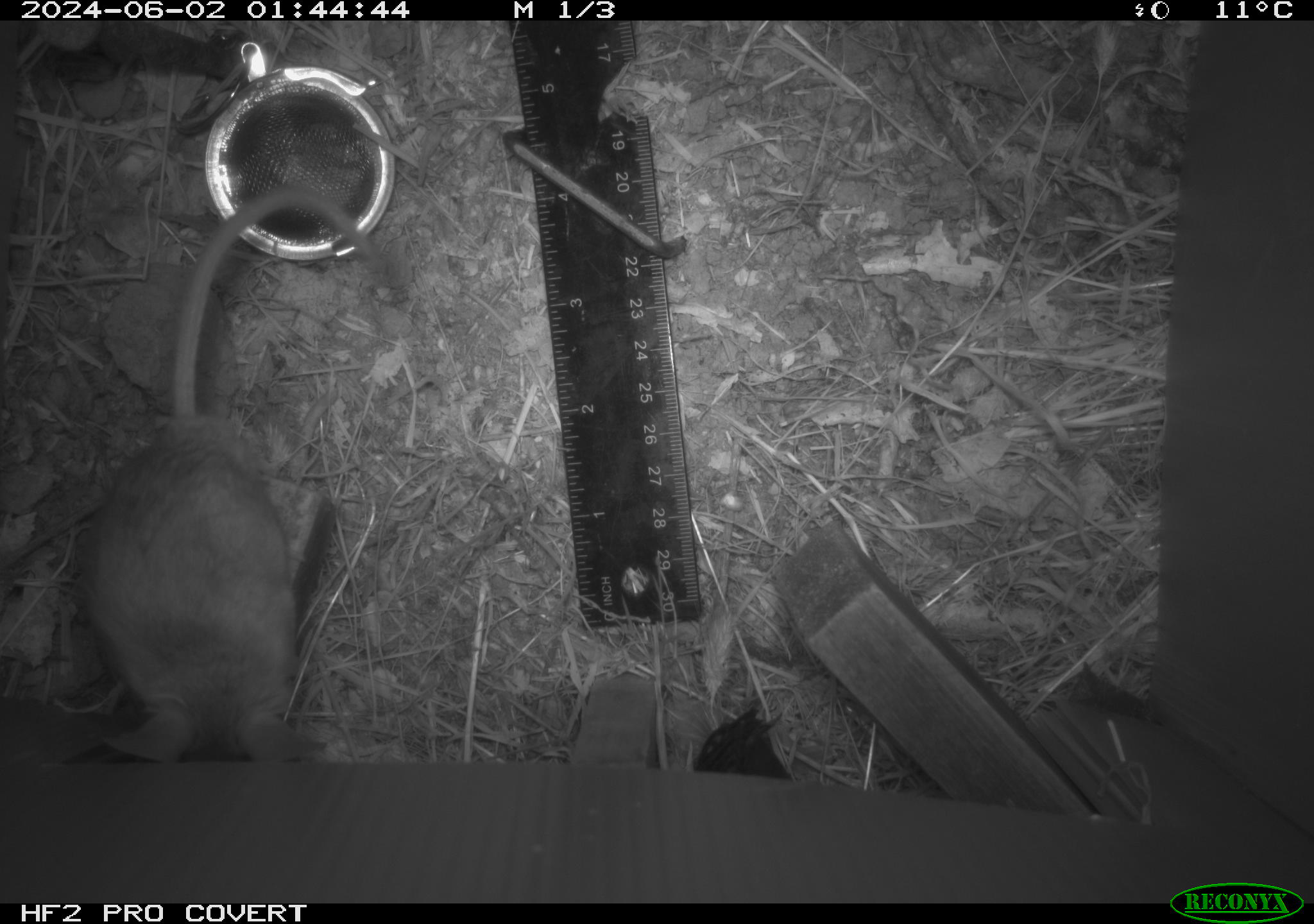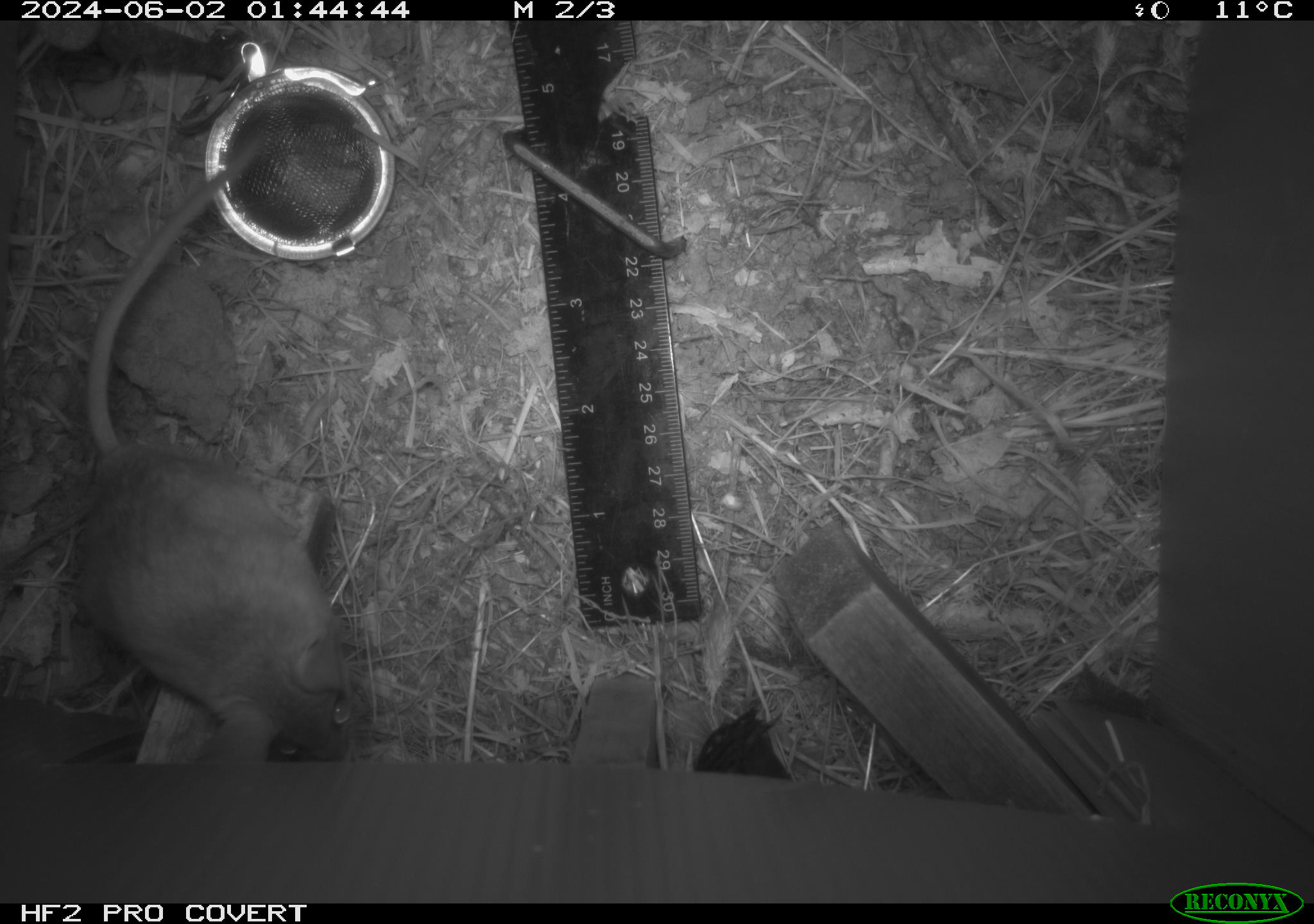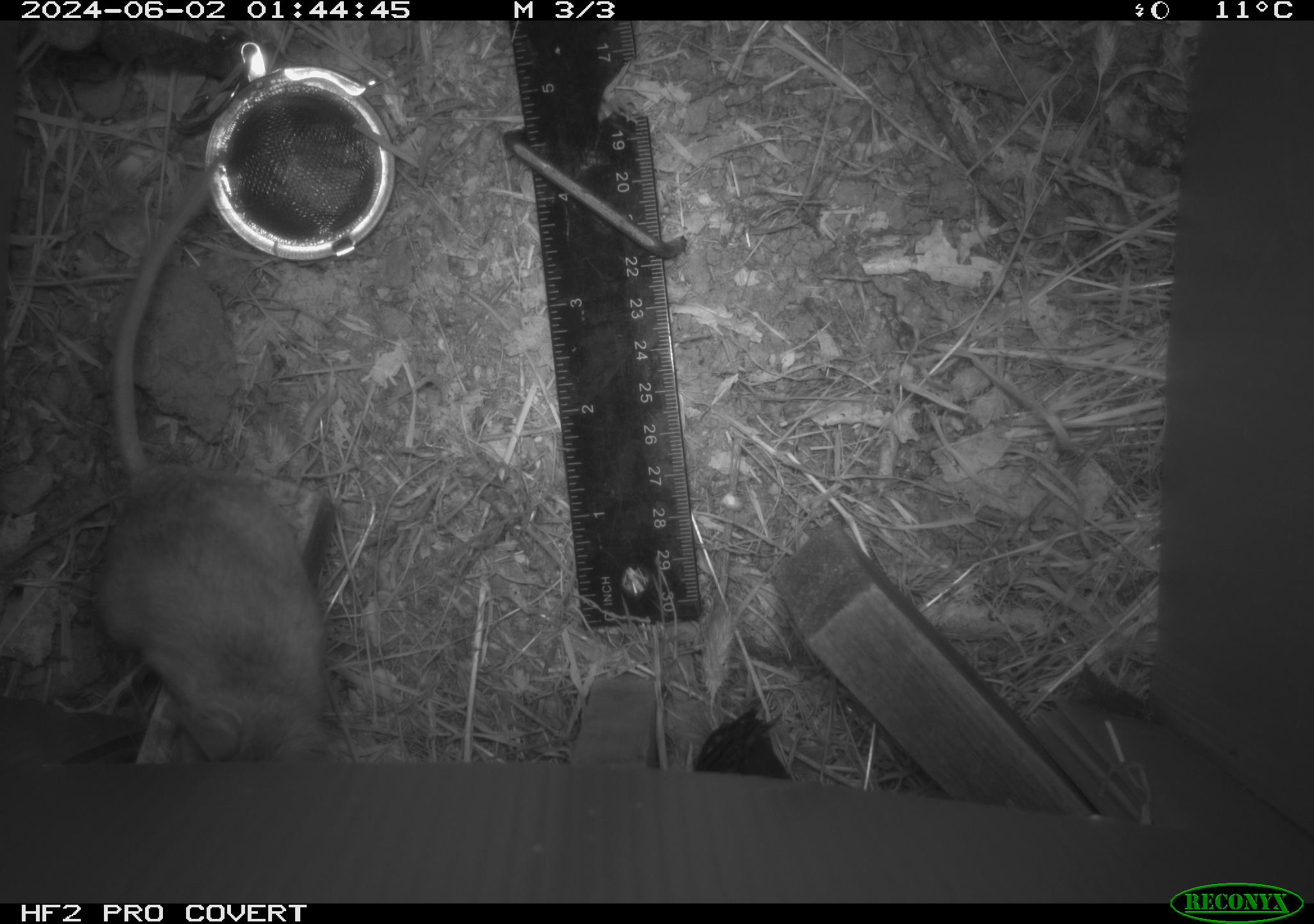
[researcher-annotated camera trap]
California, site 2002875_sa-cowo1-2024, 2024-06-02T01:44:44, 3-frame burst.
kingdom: Animalia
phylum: Chordata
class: Mammalia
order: Rodentia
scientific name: Rodentia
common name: rodent